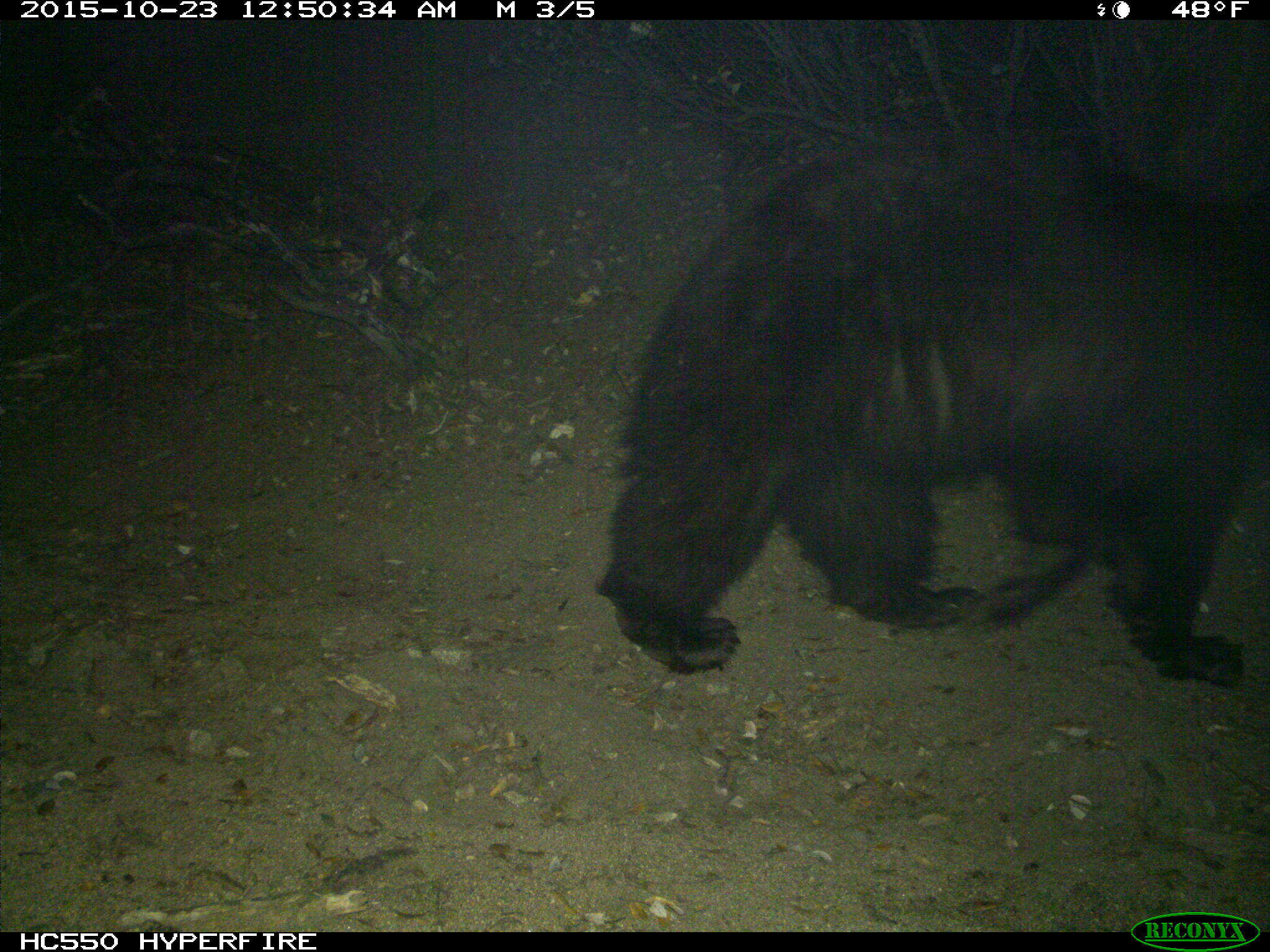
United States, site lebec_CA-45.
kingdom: Animalia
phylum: Chordata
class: Mammalia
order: Carnivora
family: Ursidae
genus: Ursus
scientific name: Ursus americanus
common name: american black bear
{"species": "Ursus americanus (american black bear)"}